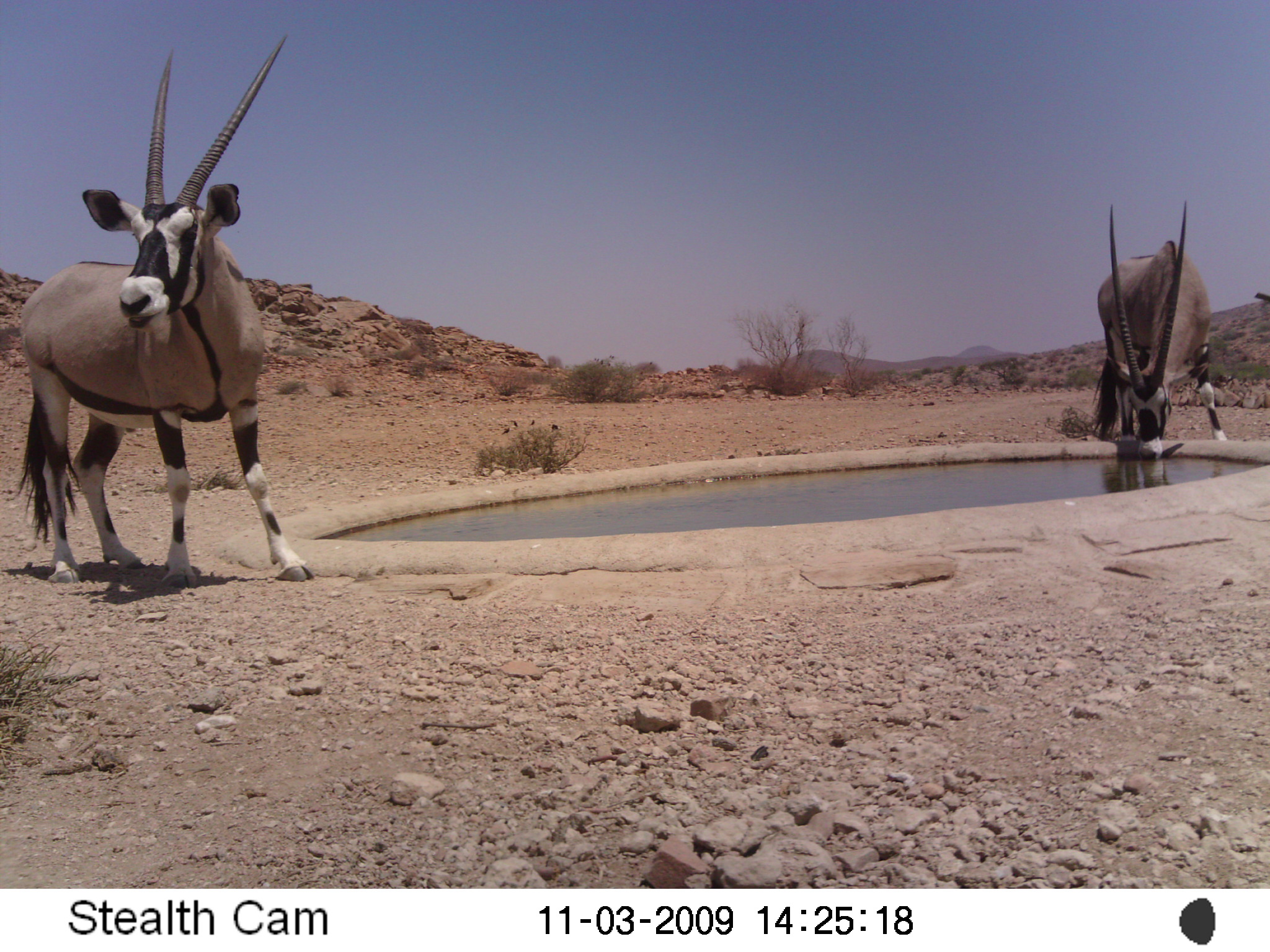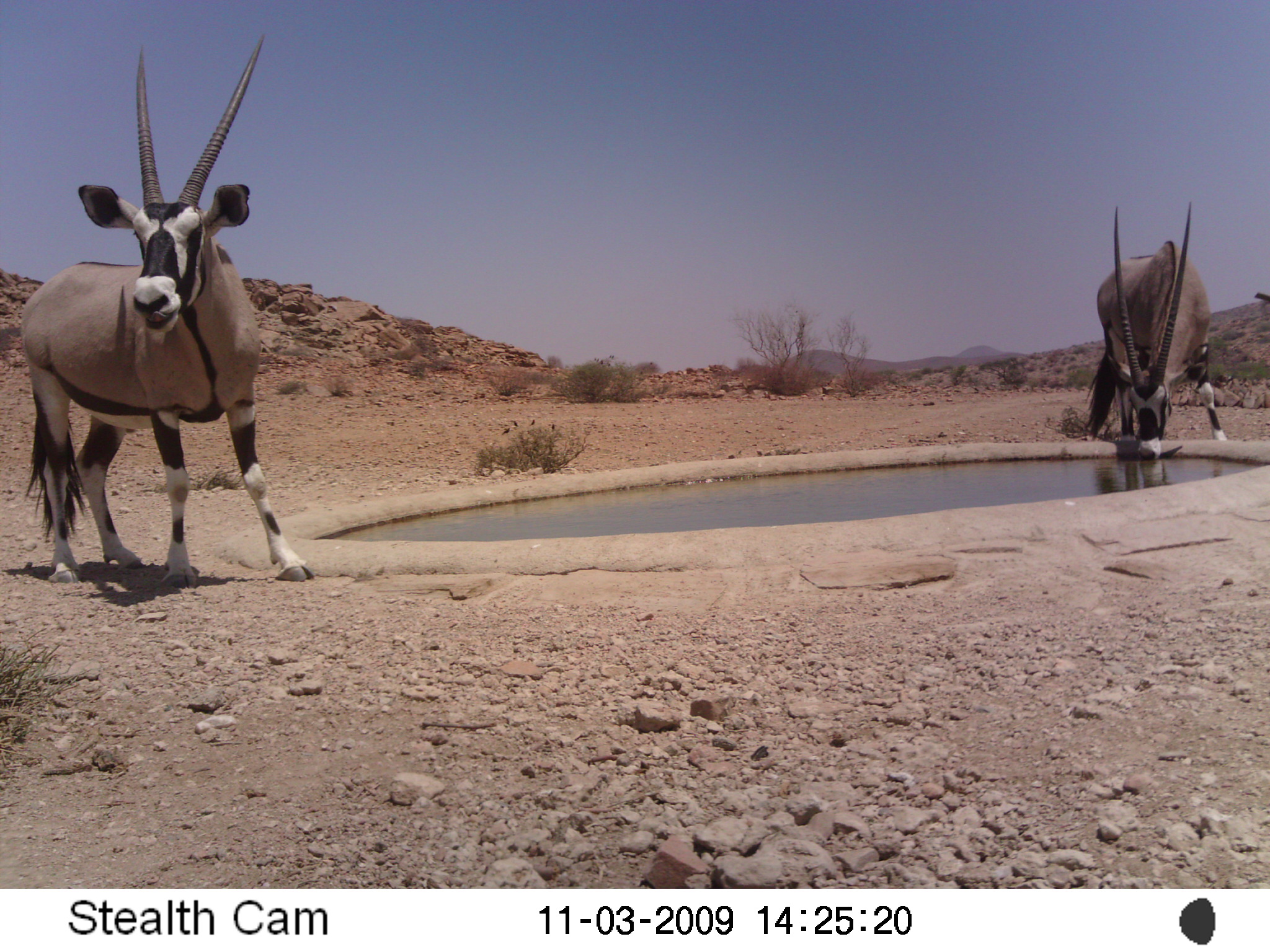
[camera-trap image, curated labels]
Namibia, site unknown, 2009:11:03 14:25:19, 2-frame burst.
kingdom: Animalia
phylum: Chordata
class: Mammalia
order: Artiodactyla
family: Bovidae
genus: Oryx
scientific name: Oryx gazella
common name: gemsbok